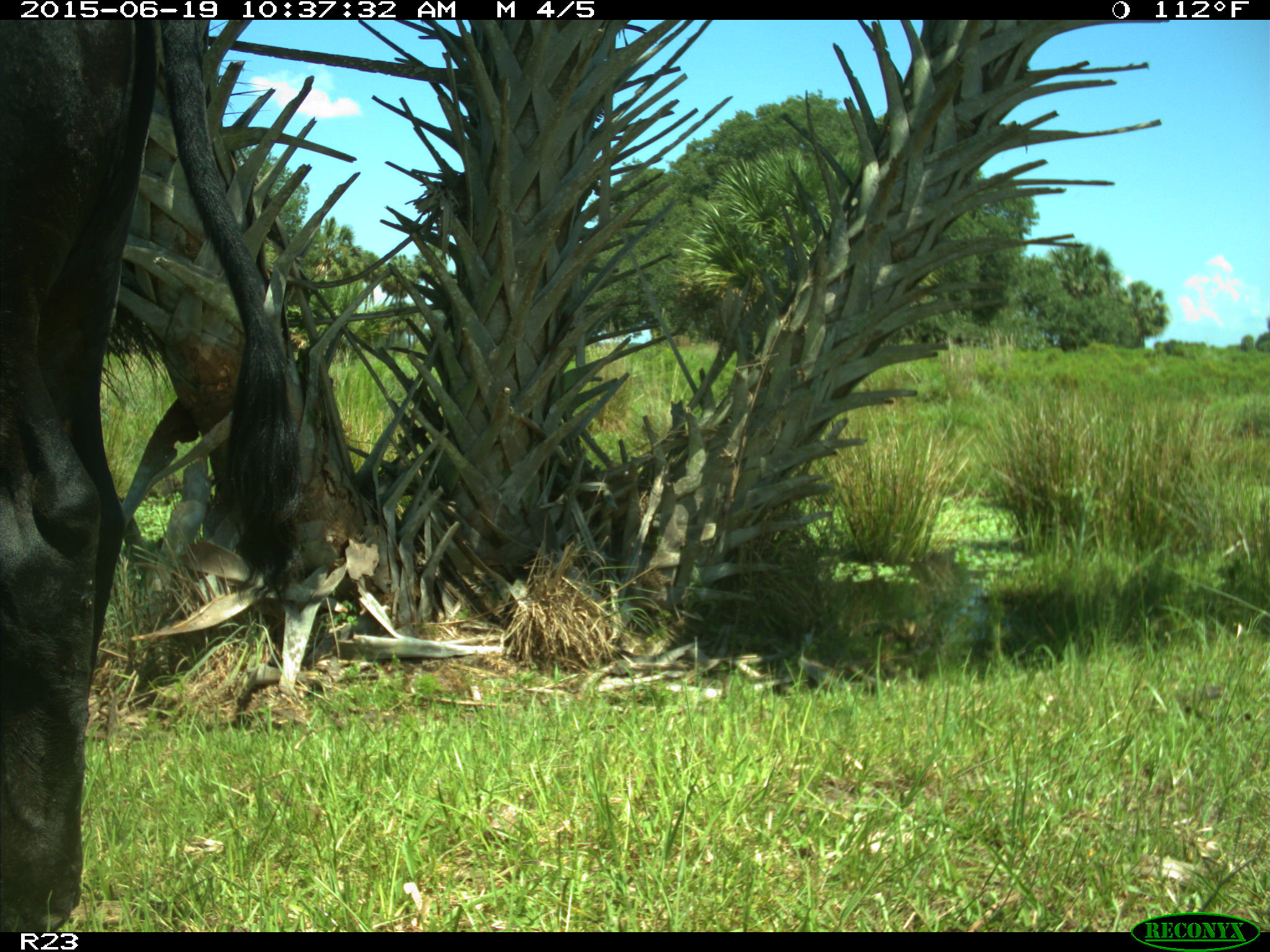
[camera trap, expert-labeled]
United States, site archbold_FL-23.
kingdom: Animalia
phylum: Chordata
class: Mammalia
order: Artiodactyla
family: Bovidae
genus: Bos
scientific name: Bos taurus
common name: domestic cow